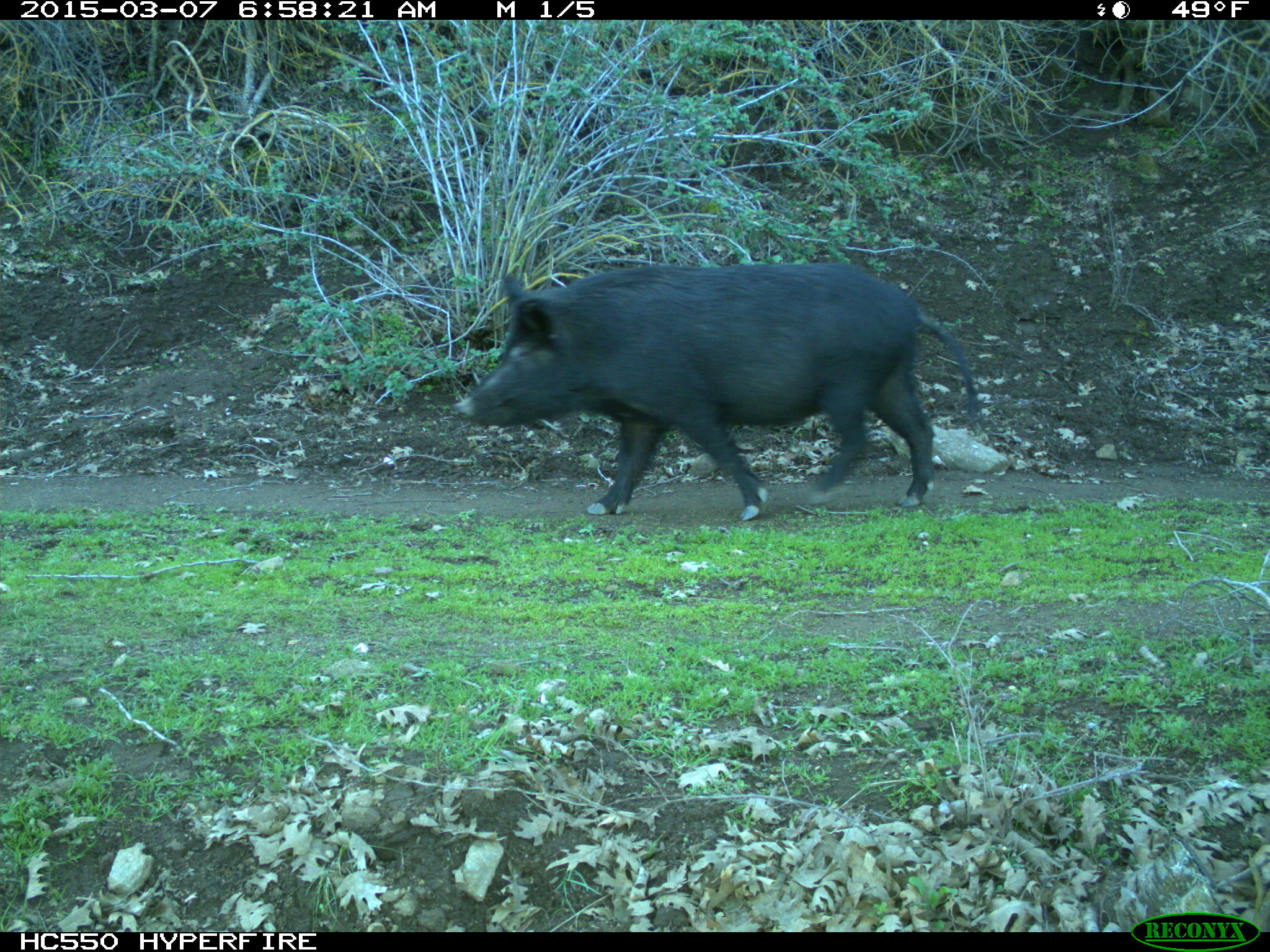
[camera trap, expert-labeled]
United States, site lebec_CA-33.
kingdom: Animalia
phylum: Chordata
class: Mammalia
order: Artiodactyla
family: Suidae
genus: Sus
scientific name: Sus scrofa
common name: wild boar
Sus scrofa (wild boar).